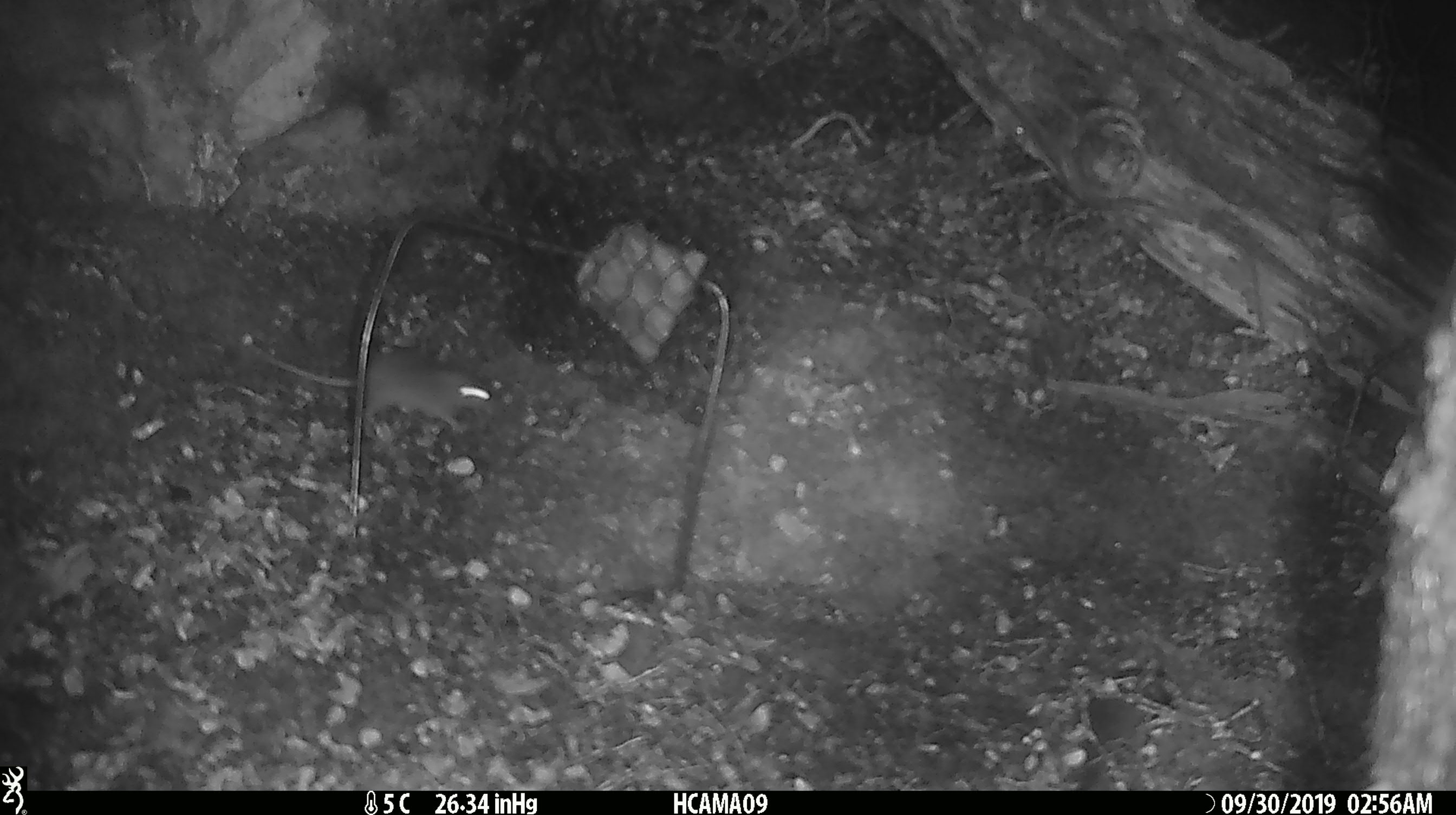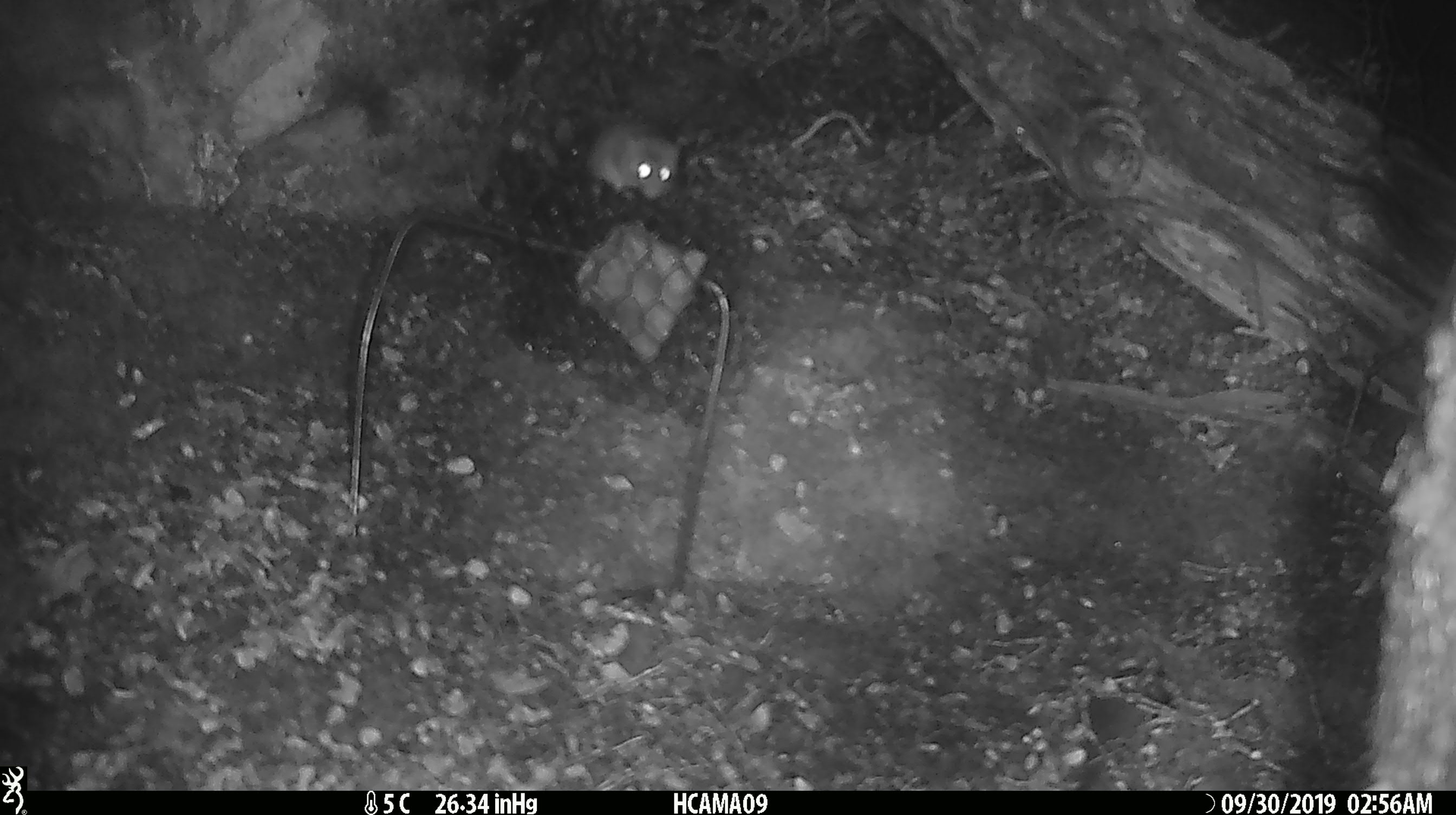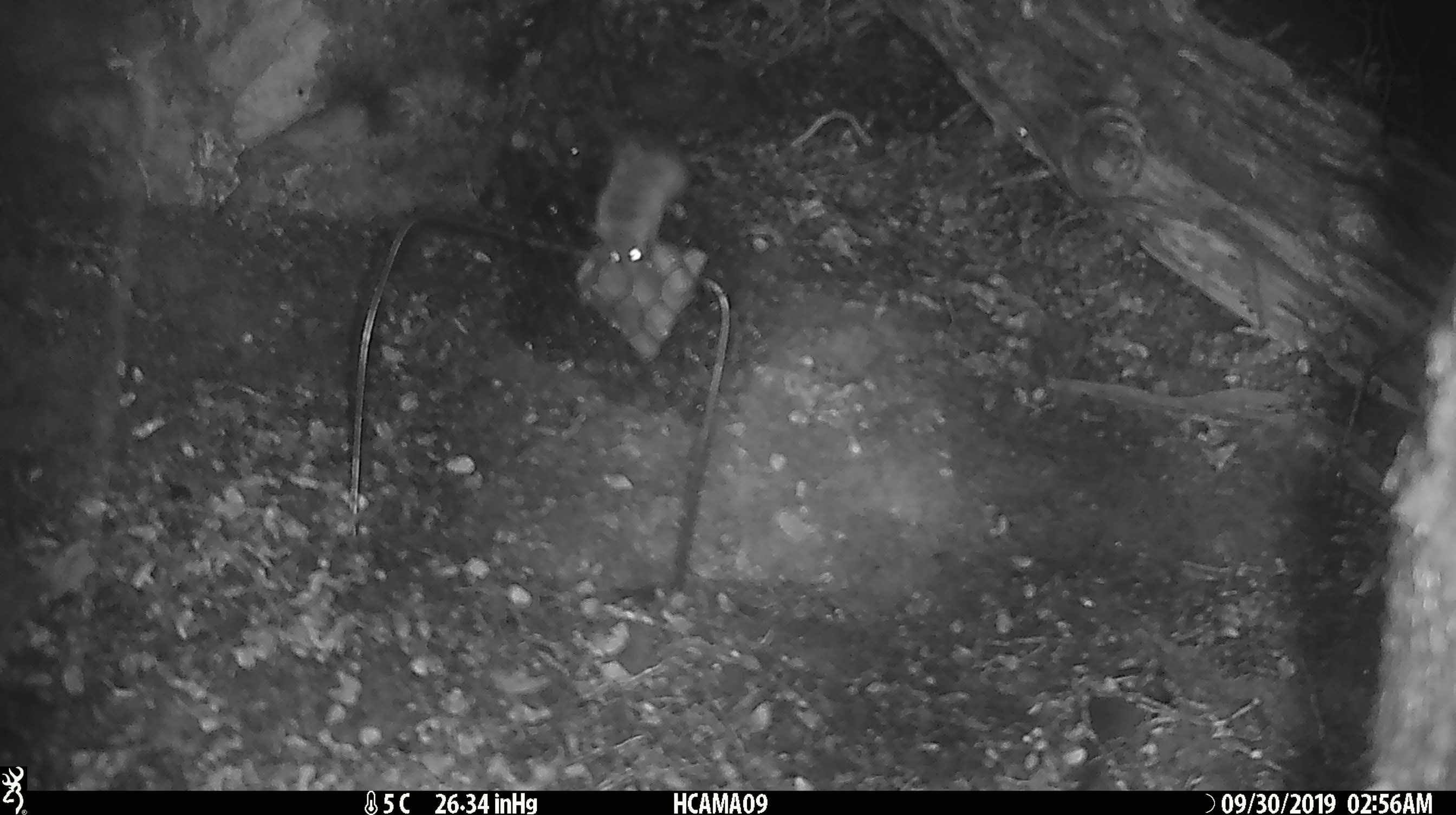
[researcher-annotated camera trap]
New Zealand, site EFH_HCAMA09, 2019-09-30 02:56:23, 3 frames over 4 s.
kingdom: Animalia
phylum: Chordata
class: Mammalia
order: Rodentia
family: Muridae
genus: Mus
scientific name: Mus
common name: mouse